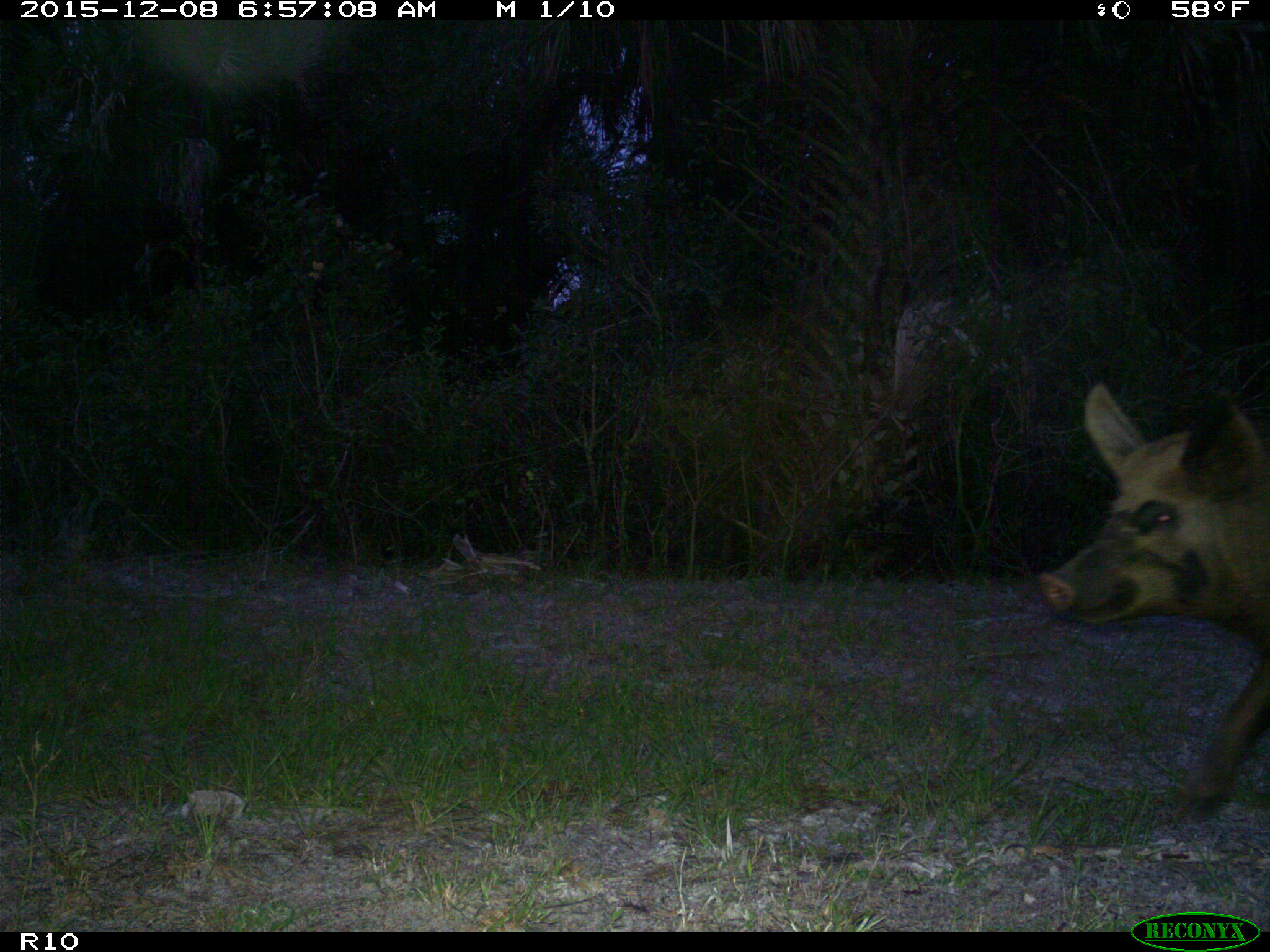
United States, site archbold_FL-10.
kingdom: Animalia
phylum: Chordata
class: Mammalia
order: Artiodactyla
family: Suidae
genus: Sus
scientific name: Sus scrofa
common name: wild boar